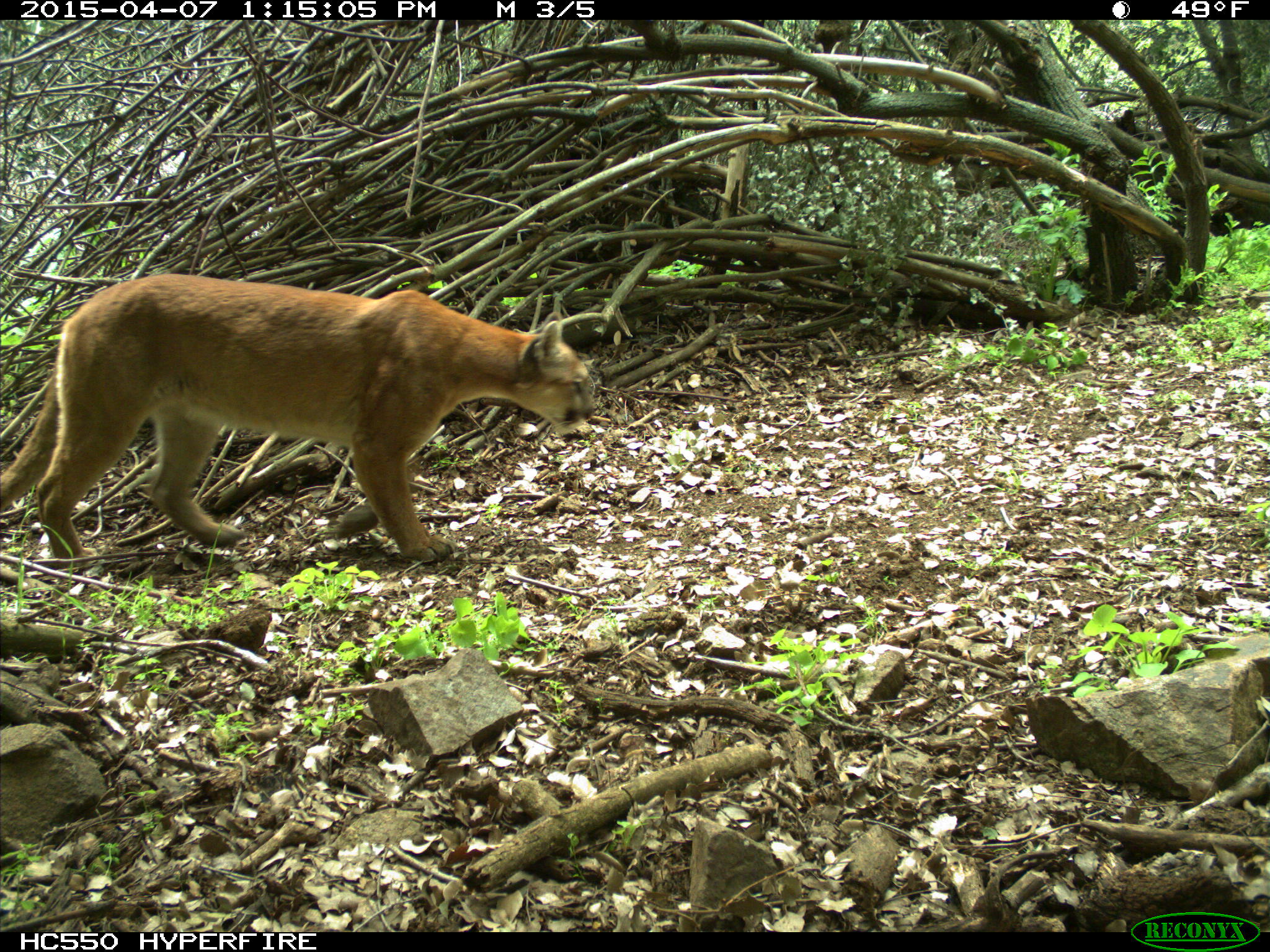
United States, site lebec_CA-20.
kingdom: Animalia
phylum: Chordata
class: Mammalia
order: Carnivora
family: Felidae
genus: Puma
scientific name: Puma concolor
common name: mountain lion